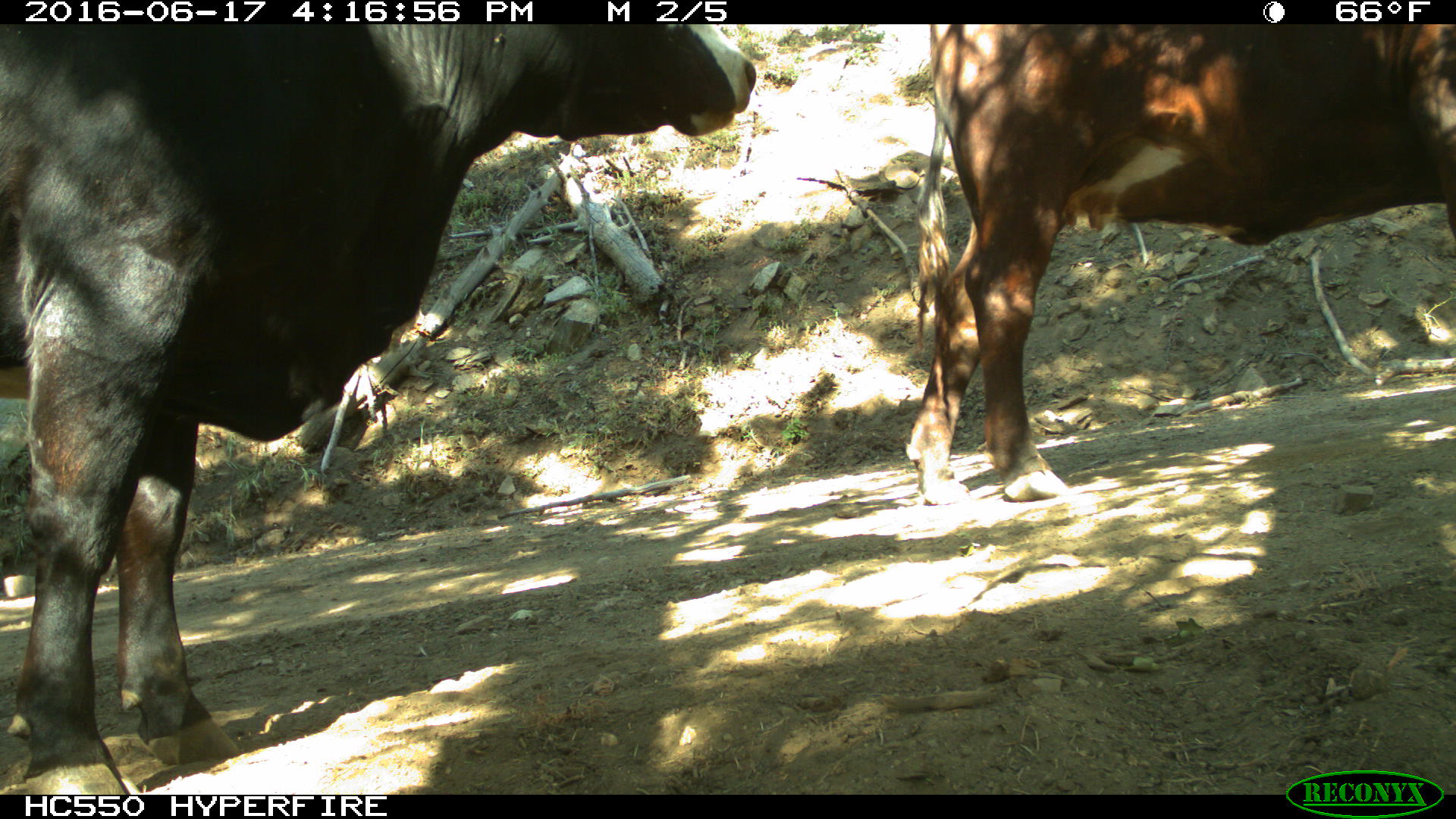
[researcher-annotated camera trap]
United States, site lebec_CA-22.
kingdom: Animalia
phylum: Chordata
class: Mammalia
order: Artiodactyla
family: Bovidae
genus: Bos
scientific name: Bos taurus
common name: domestic cow